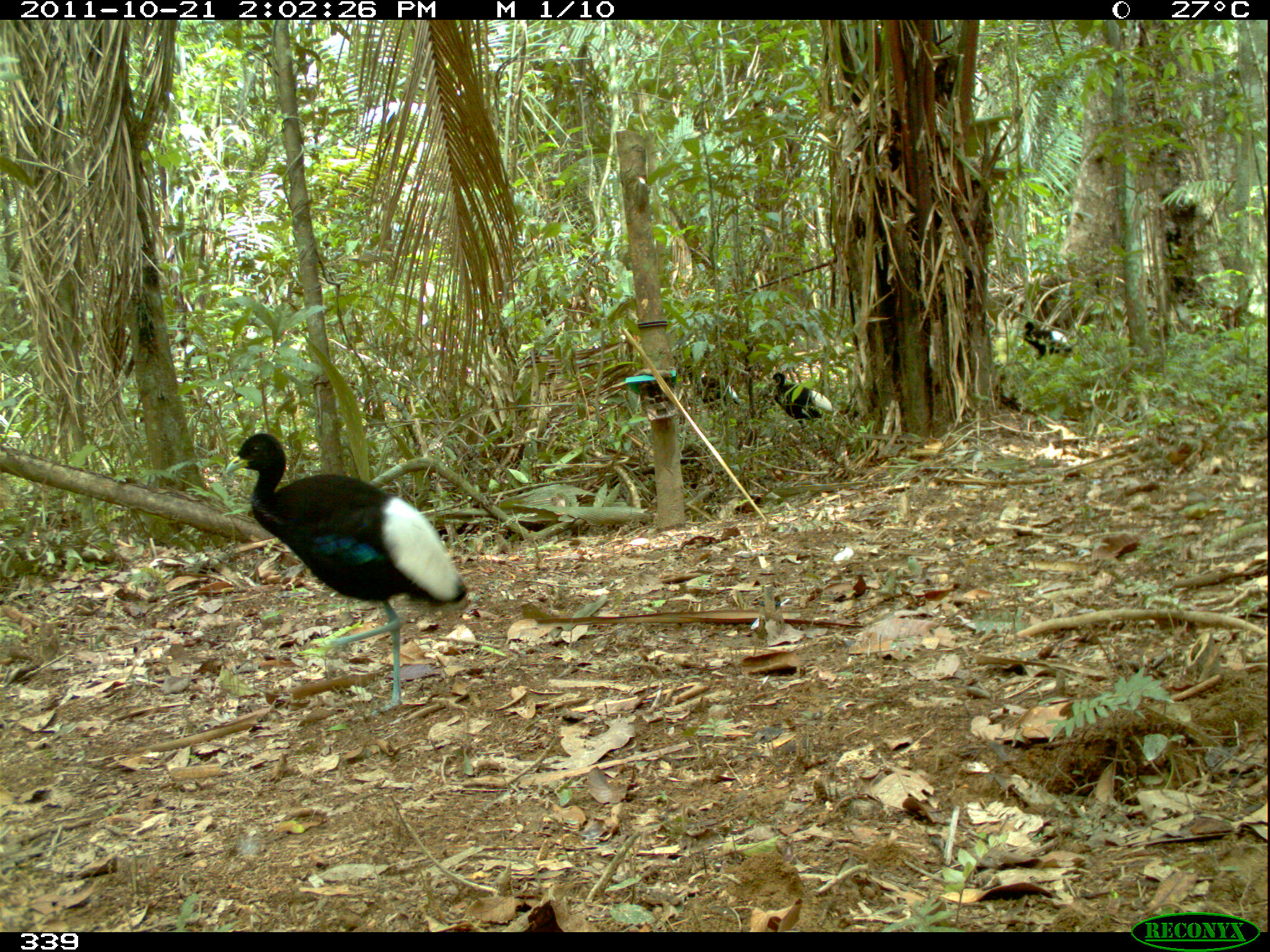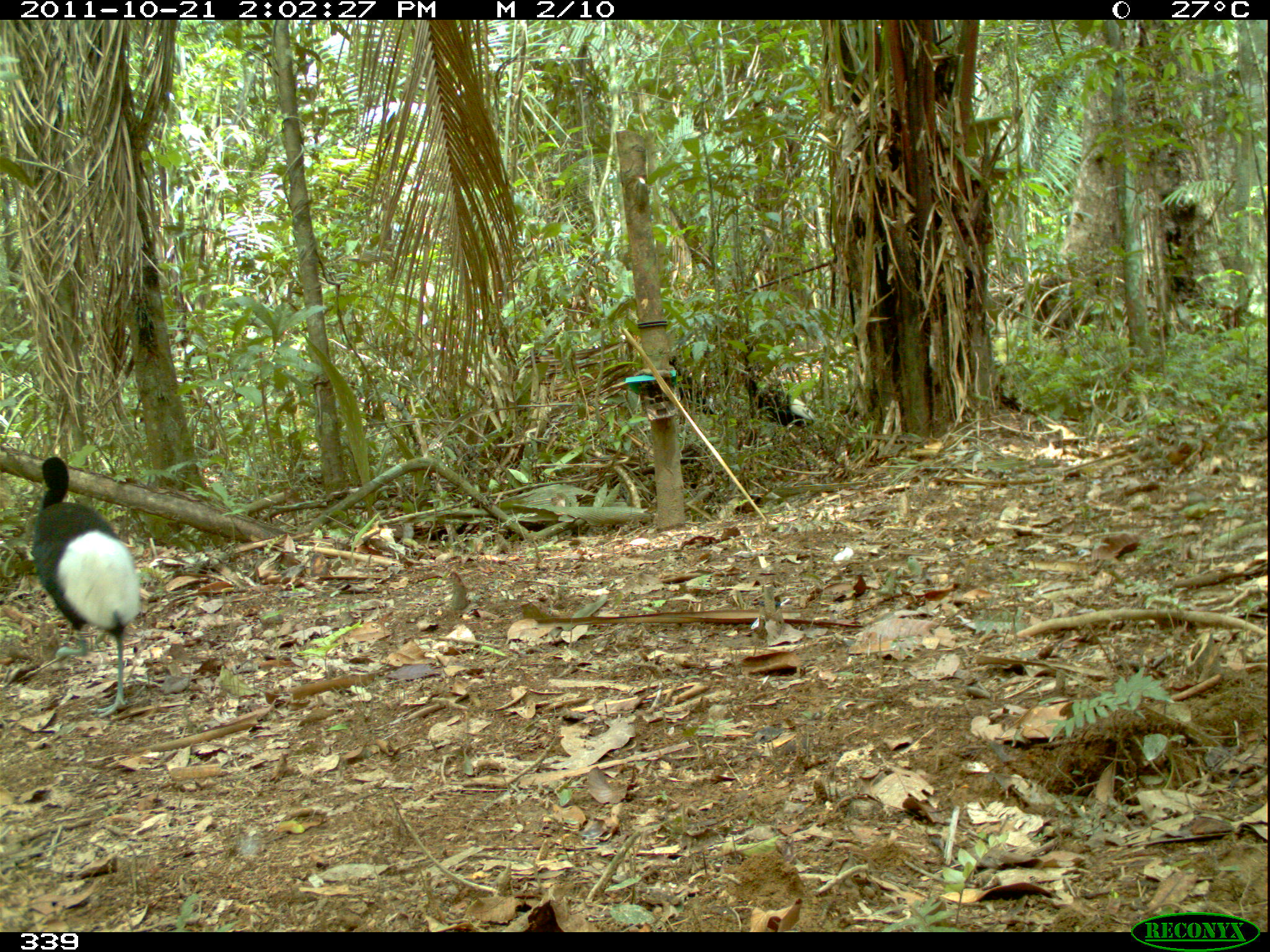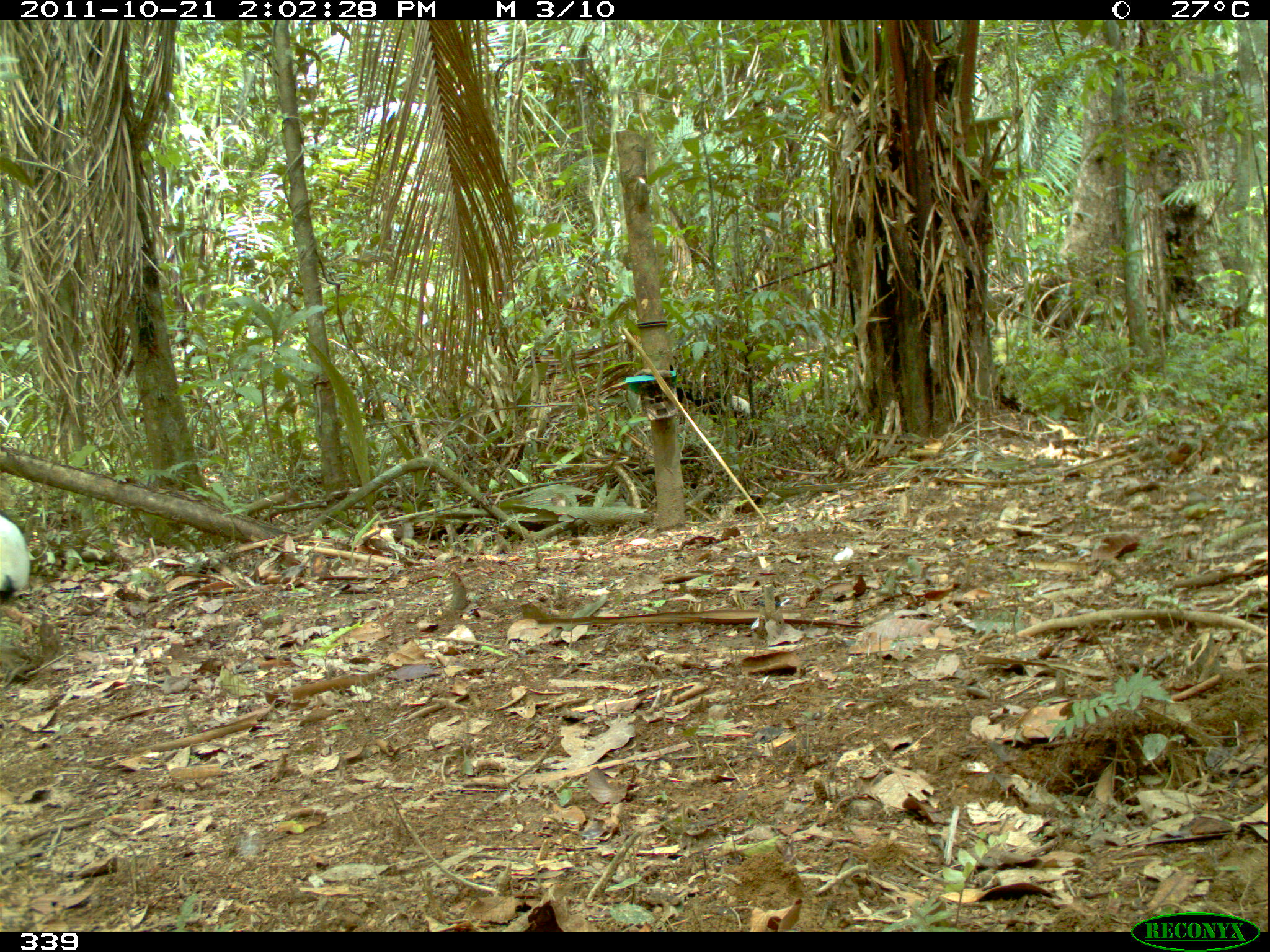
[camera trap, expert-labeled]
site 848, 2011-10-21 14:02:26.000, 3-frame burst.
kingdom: Animalia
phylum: Chordata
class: Aves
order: Gruiformes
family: Psophiidae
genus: Psophia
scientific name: Psophia leucoptera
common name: pale-winged trumpeter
Psophia leucoptera (pale-winged trumpeter).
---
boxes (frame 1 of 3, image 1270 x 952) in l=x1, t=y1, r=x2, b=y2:
psophia leucoptera: l=224, t=432, r=468, b=717; l=771, t=371, r=834, b=429; l=684, t=365, r=742, b=411; l=1021, t=320, r=1073, b=361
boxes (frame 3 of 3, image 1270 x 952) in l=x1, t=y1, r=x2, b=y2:
psophia leucoptera: l=676, t=375, r=754, b=428; l=0, t=512, r=30, b=599